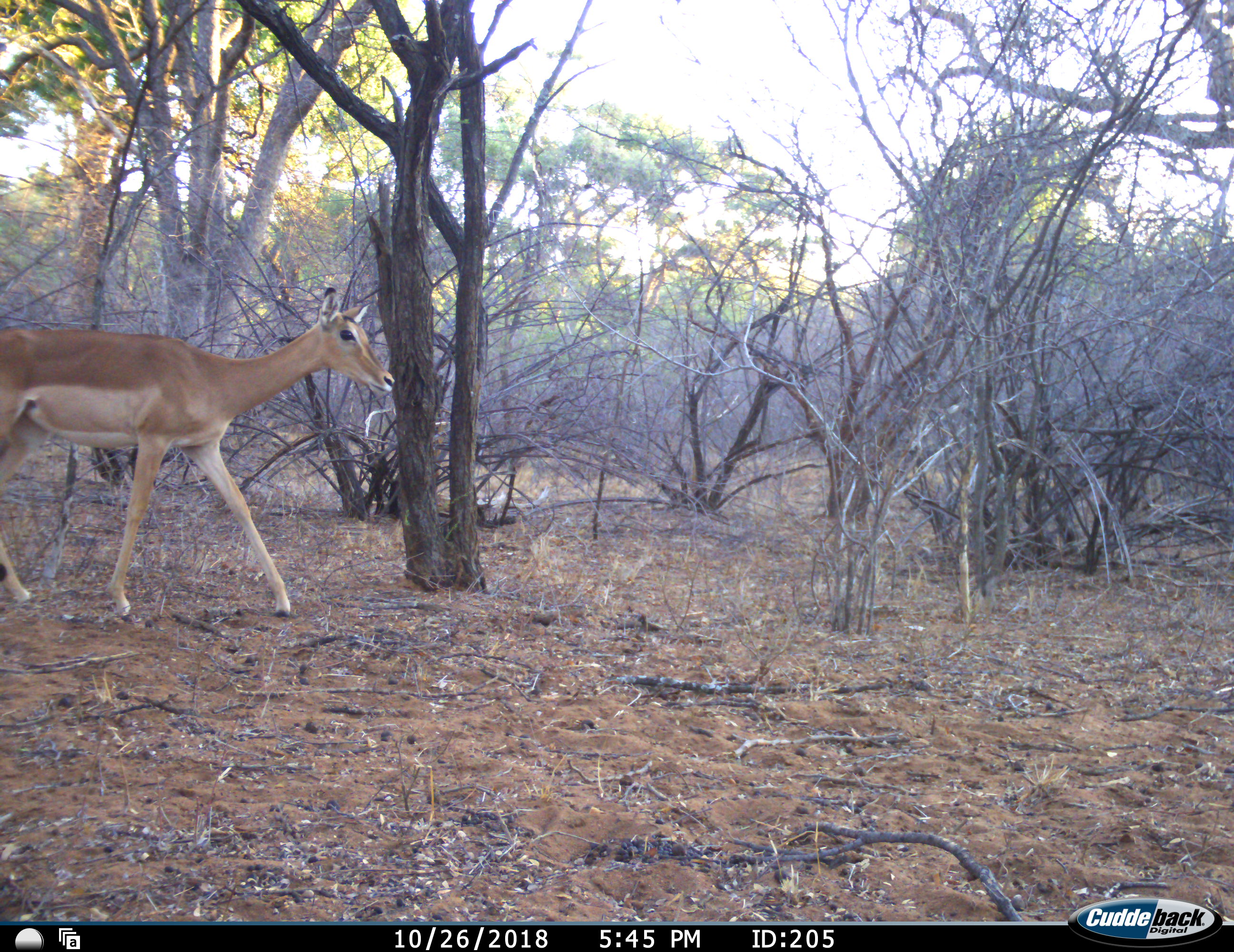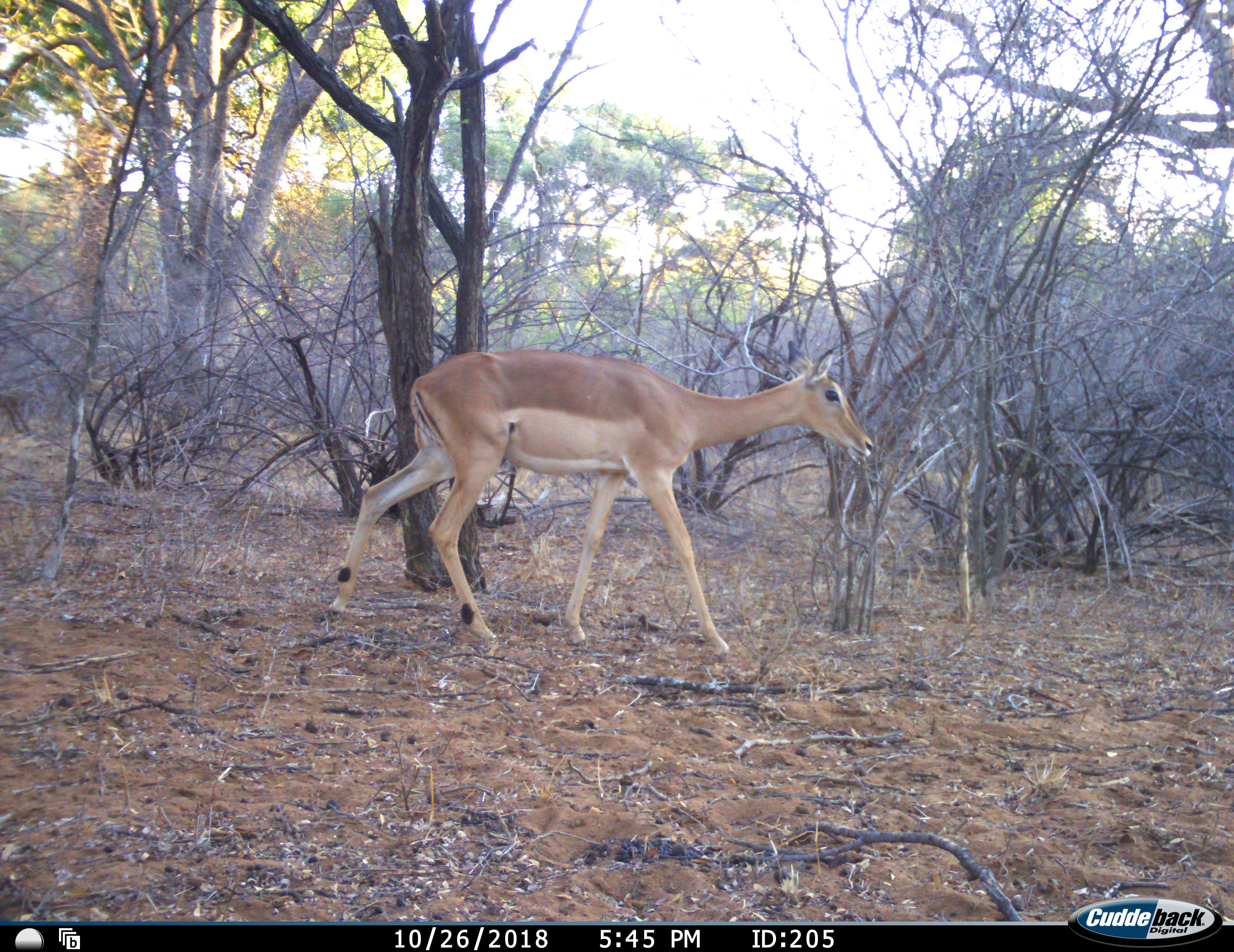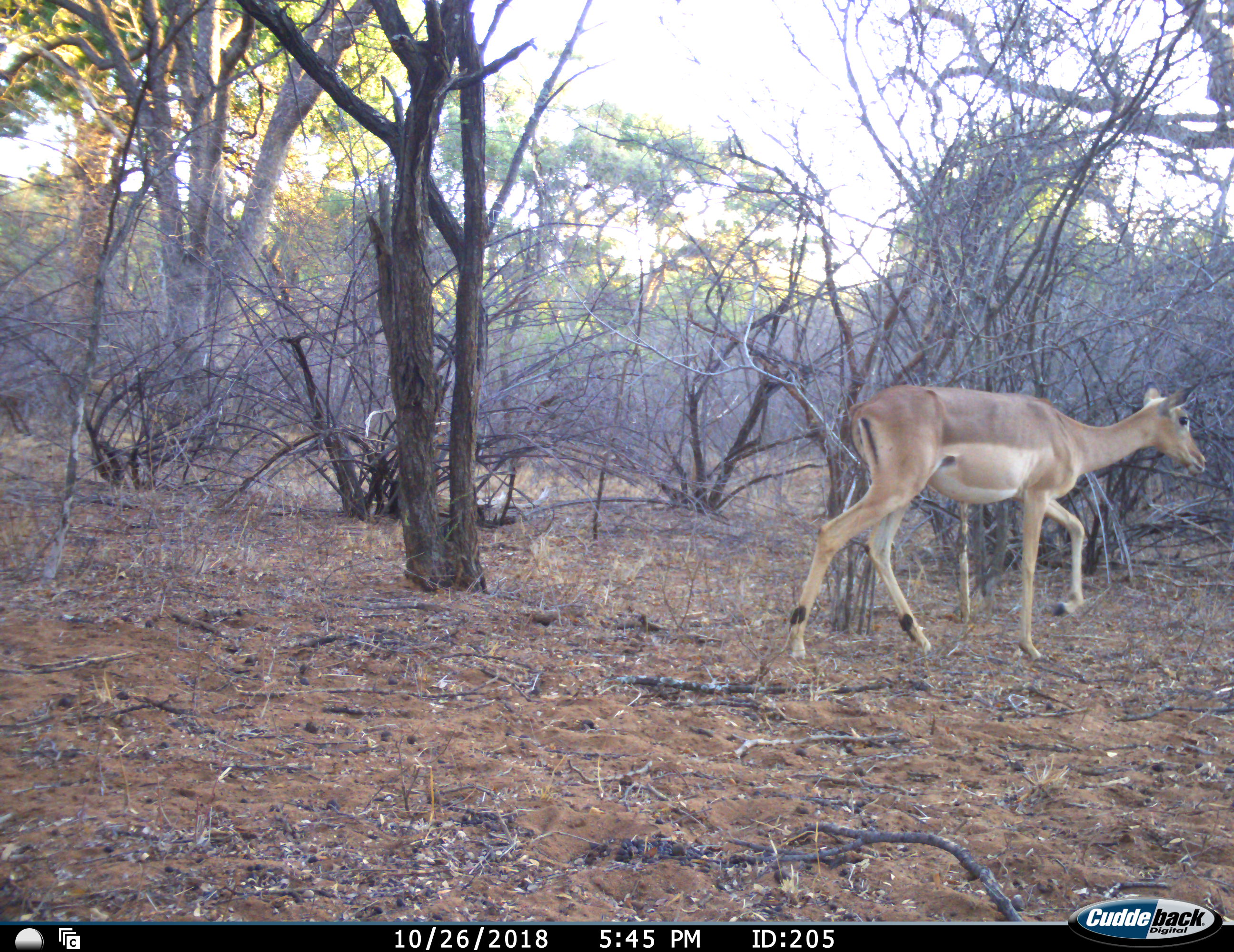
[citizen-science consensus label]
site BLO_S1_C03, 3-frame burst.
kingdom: Animalia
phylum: Chordata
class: Mammalia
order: Artiodactyla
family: Bovidae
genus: Aepyceros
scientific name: Aepyceros melampus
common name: impala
Impala (Aepyceros melampus), count 1. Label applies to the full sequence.